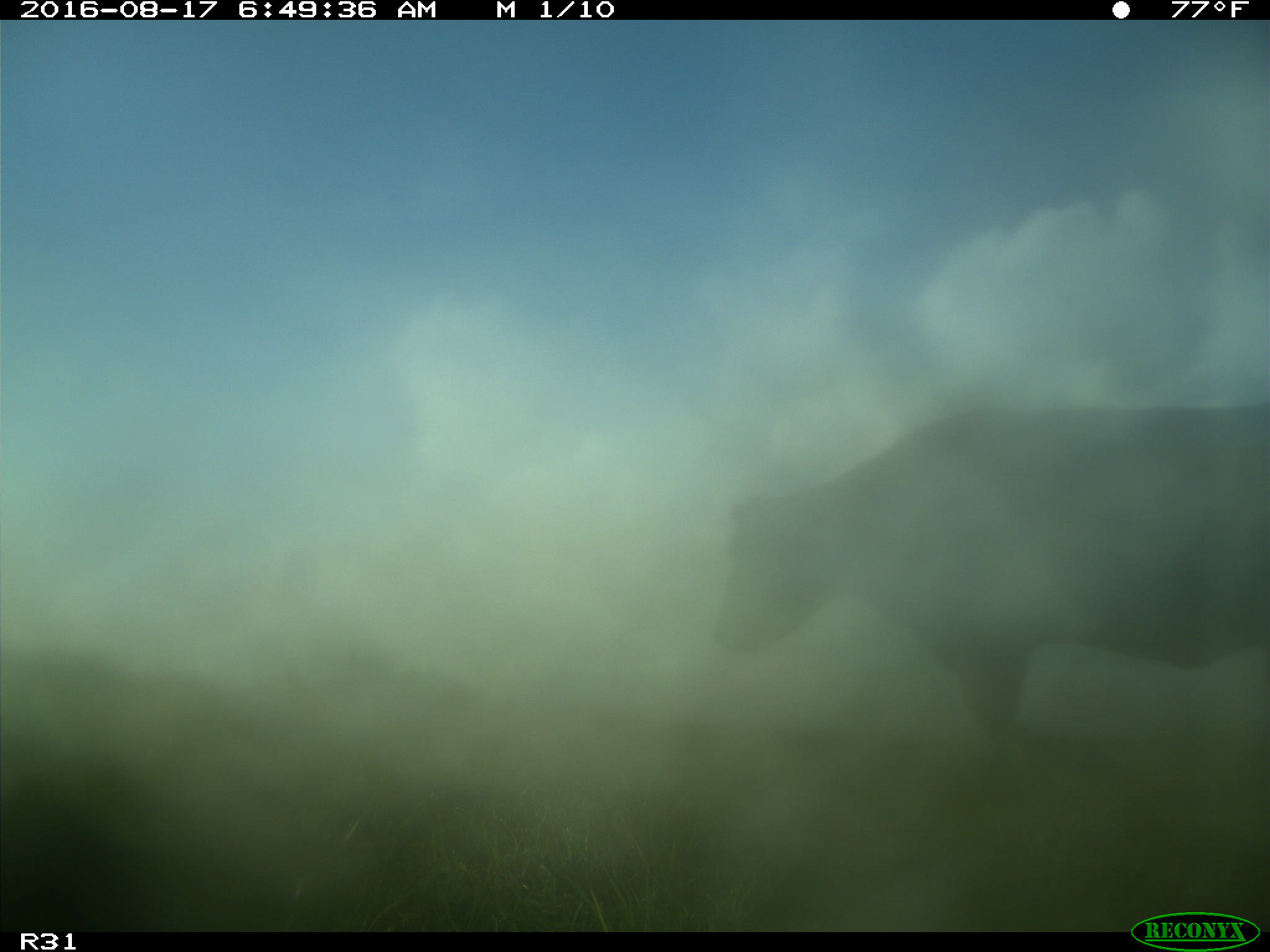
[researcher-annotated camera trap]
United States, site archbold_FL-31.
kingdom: Animalia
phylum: Chordata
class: Mammalia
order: Artiodactyla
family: Bovidae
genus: Bos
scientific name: Bos taurus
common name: domestic cow